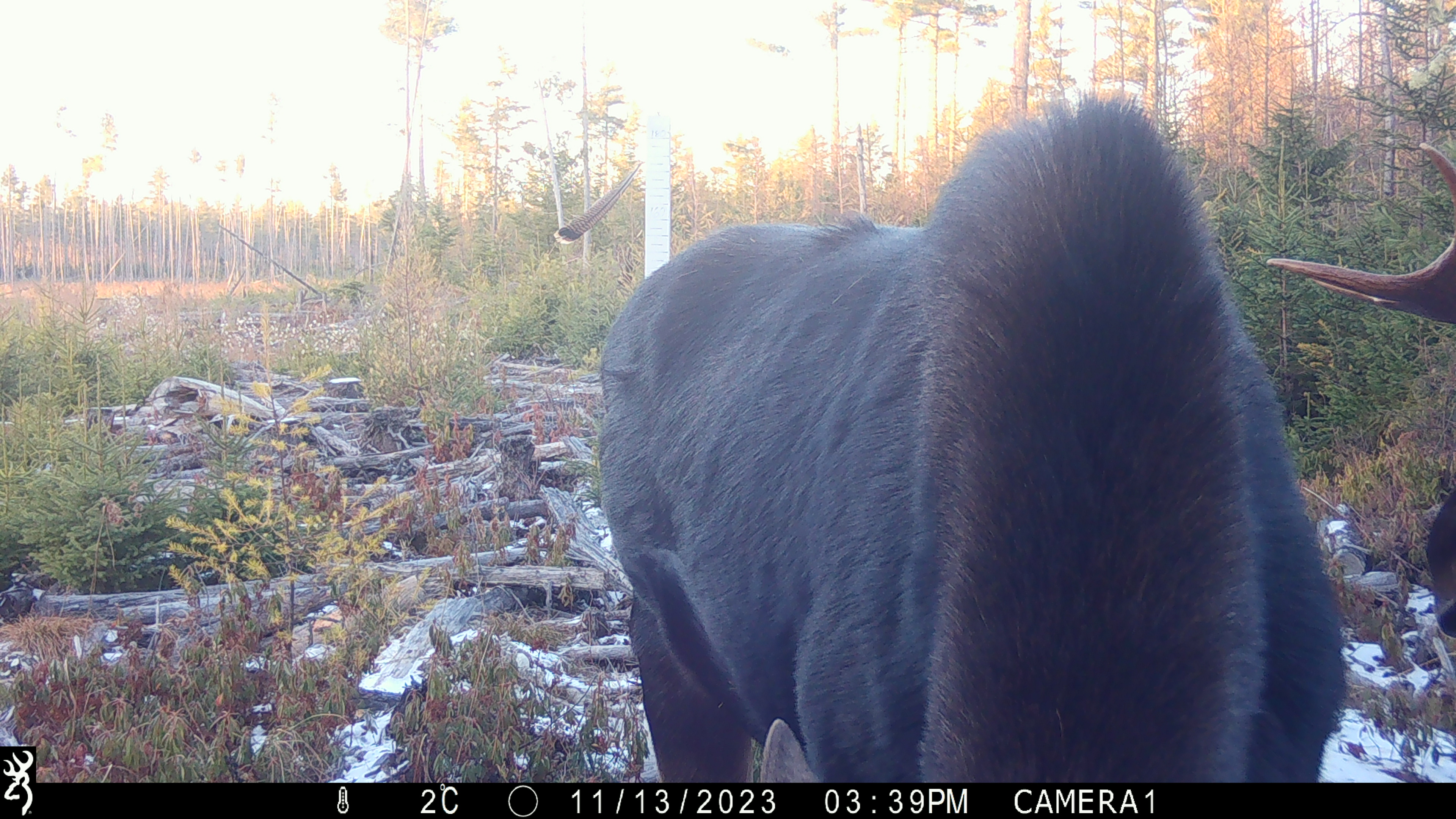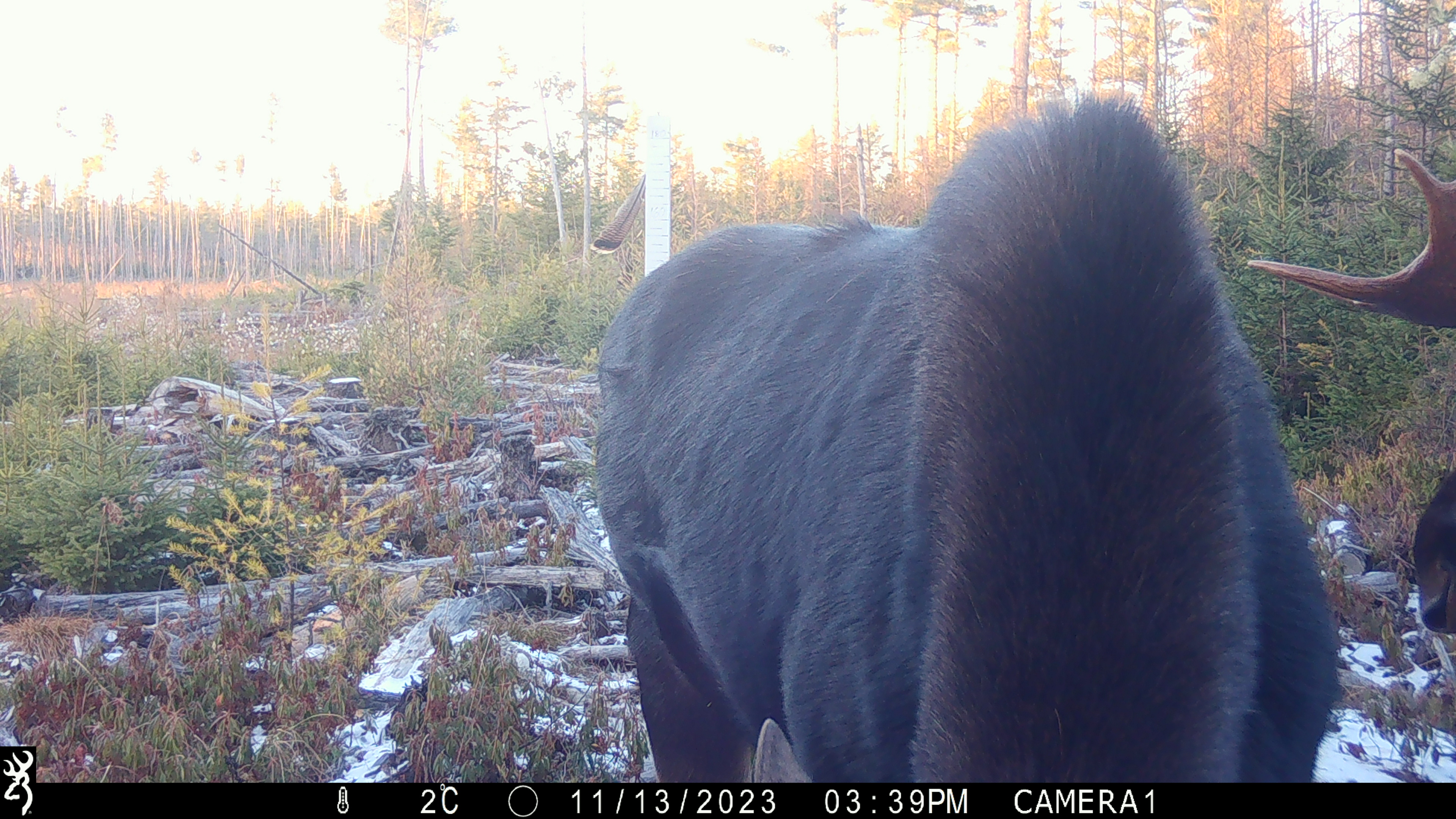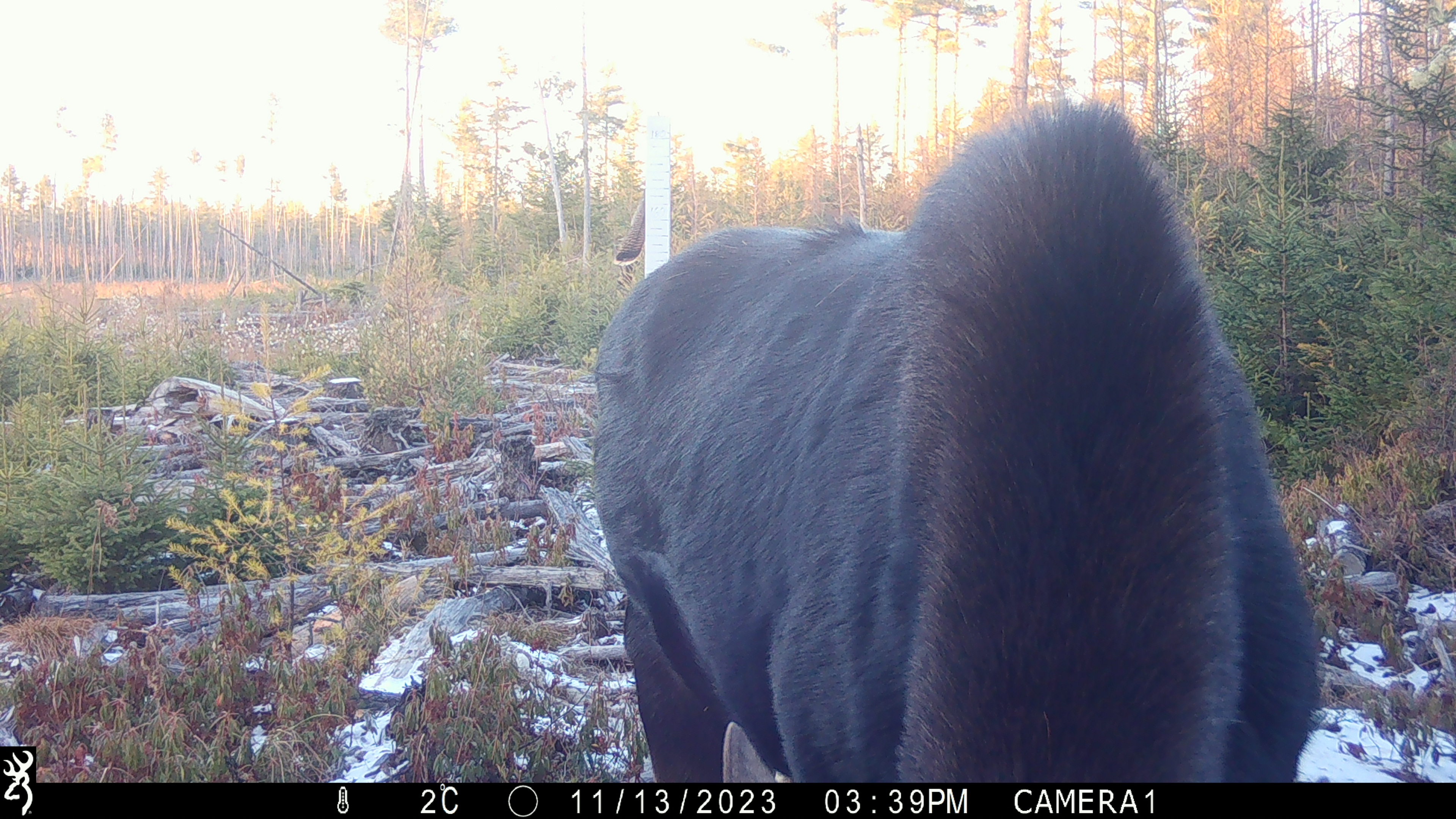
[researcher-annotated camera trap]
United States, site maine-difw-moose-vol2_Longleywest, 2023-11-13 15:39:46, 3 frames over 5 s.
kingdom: Animalia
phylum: Chordata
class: Mammalia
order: Artiodactyla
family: Cervidae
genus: Alces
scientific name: Alces alces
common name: moose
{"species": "moose (Alces alces)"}